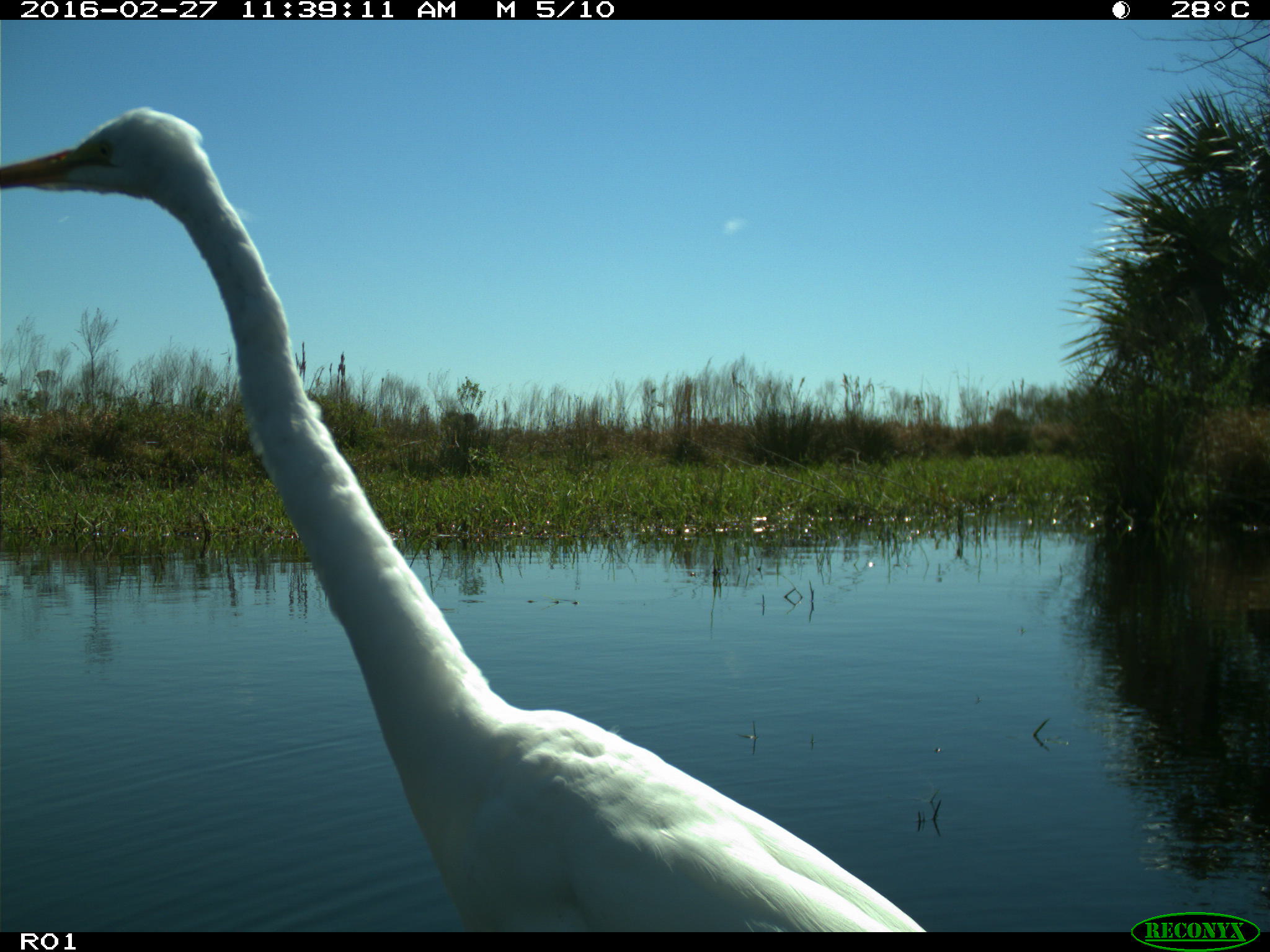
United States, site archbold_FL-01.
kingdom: Animalia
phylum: Chordata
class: Aves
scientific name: Aves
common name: birds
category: unidentified bird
Unidentified bird (birds) (Aves).